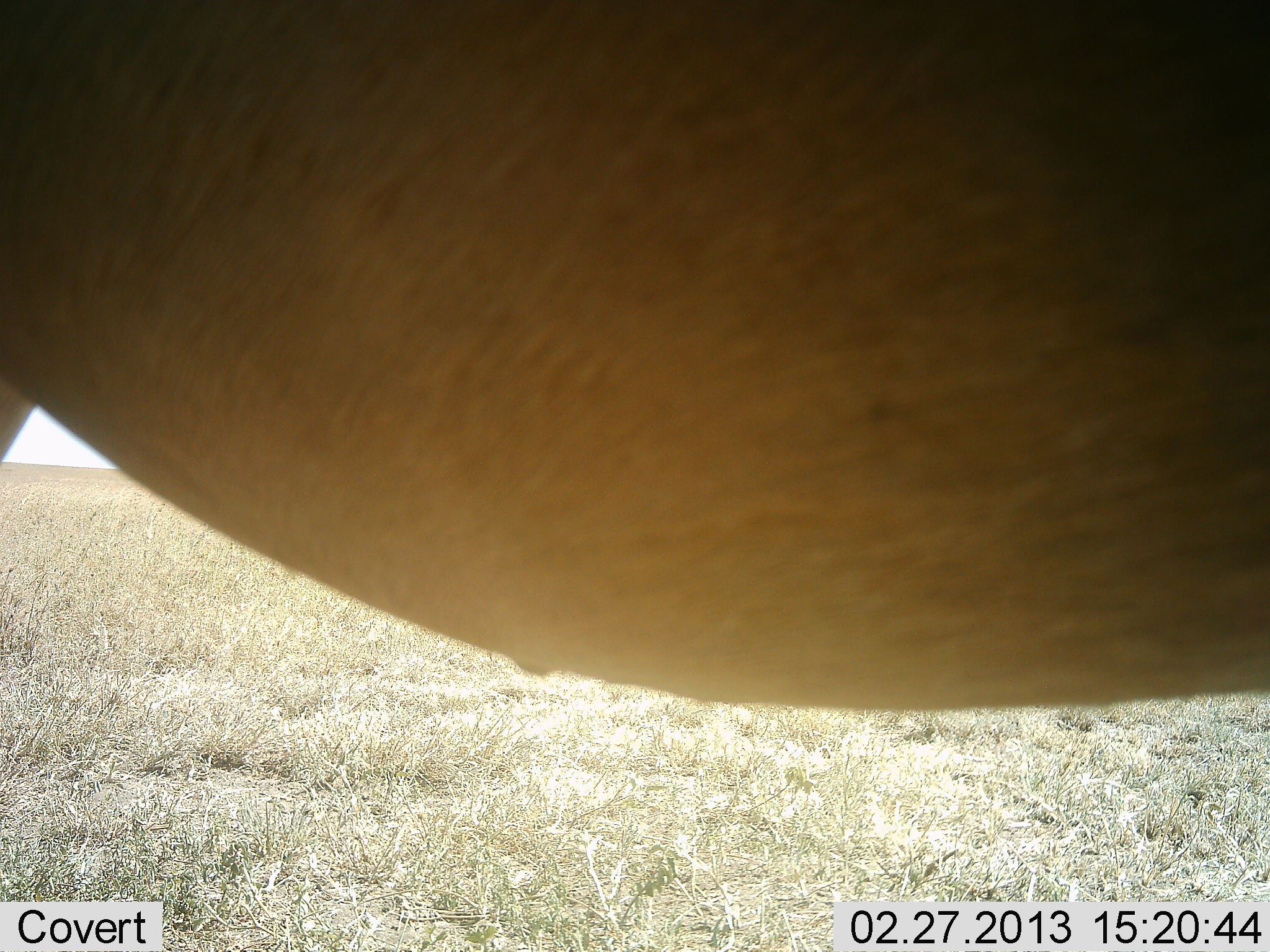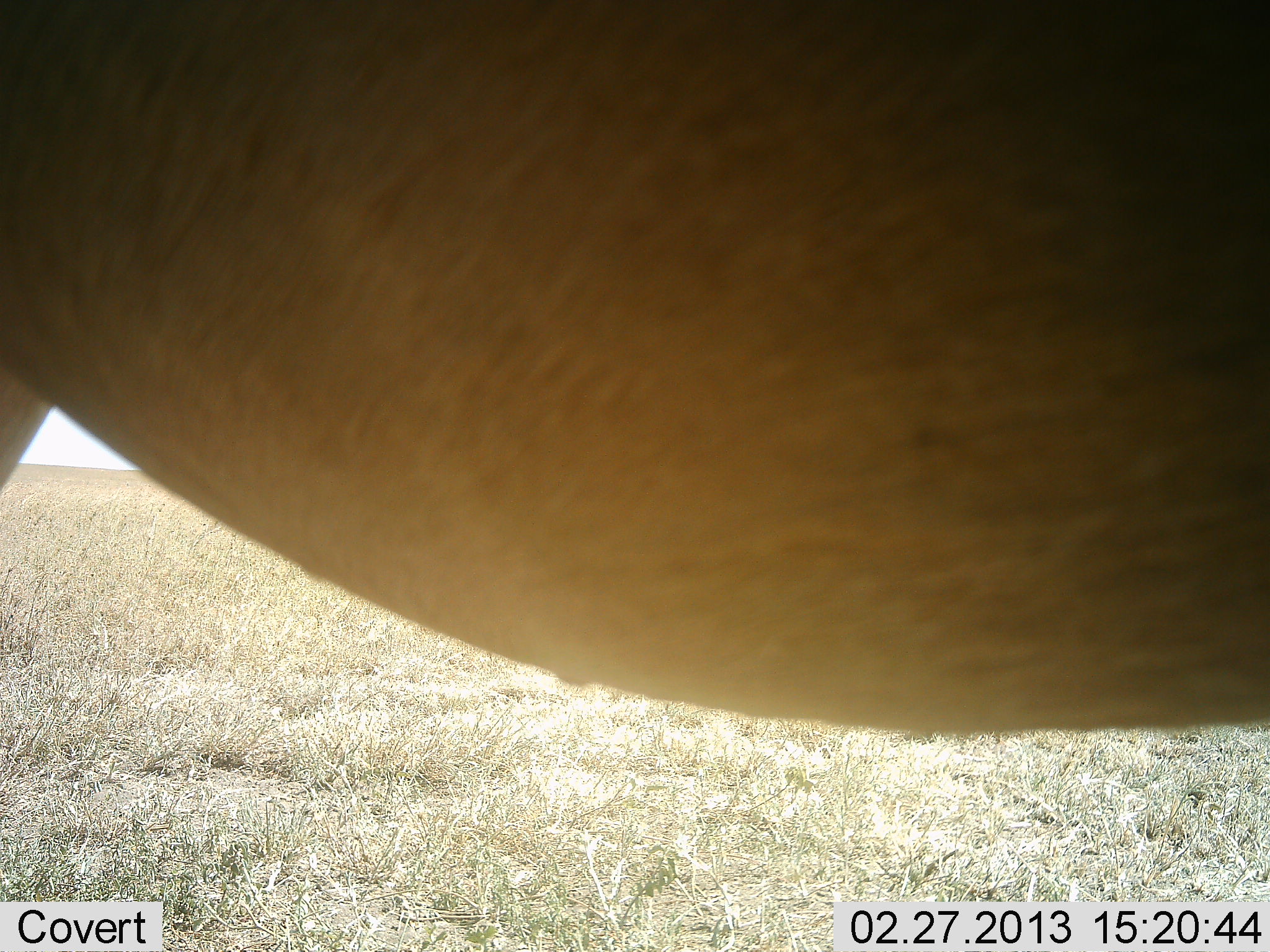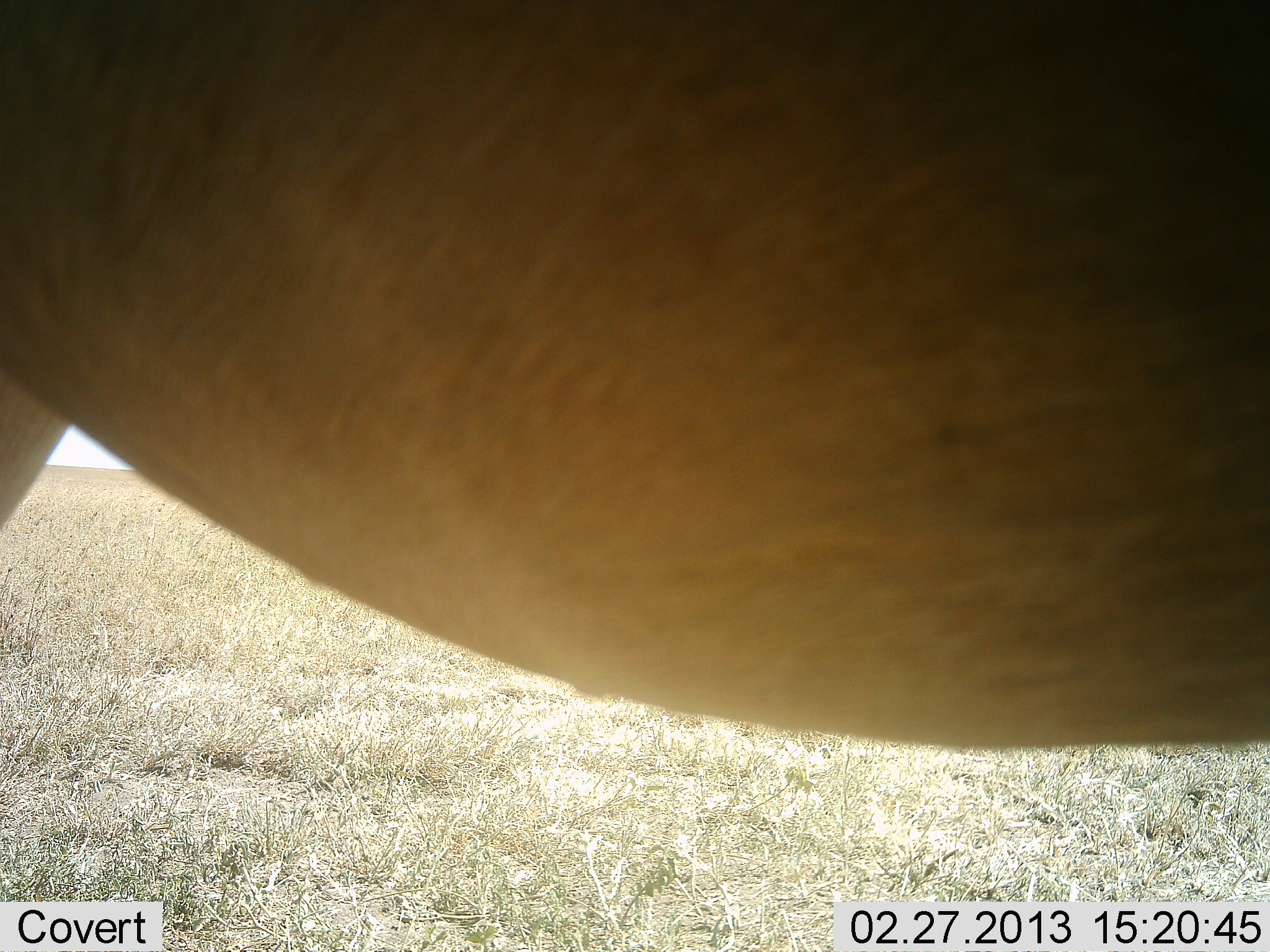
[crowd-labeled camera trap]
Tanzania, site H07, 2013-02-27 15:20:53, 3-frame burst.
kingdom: Animalia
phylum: Chordata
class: Mammalia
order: Artiodactyla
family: Bovidae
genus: Alcelaphus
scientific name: Alcelaphus buselaphus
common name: hartebeest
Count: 1.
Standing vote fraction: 100%.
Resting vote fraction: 0%.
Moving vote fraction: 0%.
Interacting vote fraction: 0%.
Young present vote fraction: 0%.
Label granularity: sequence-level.